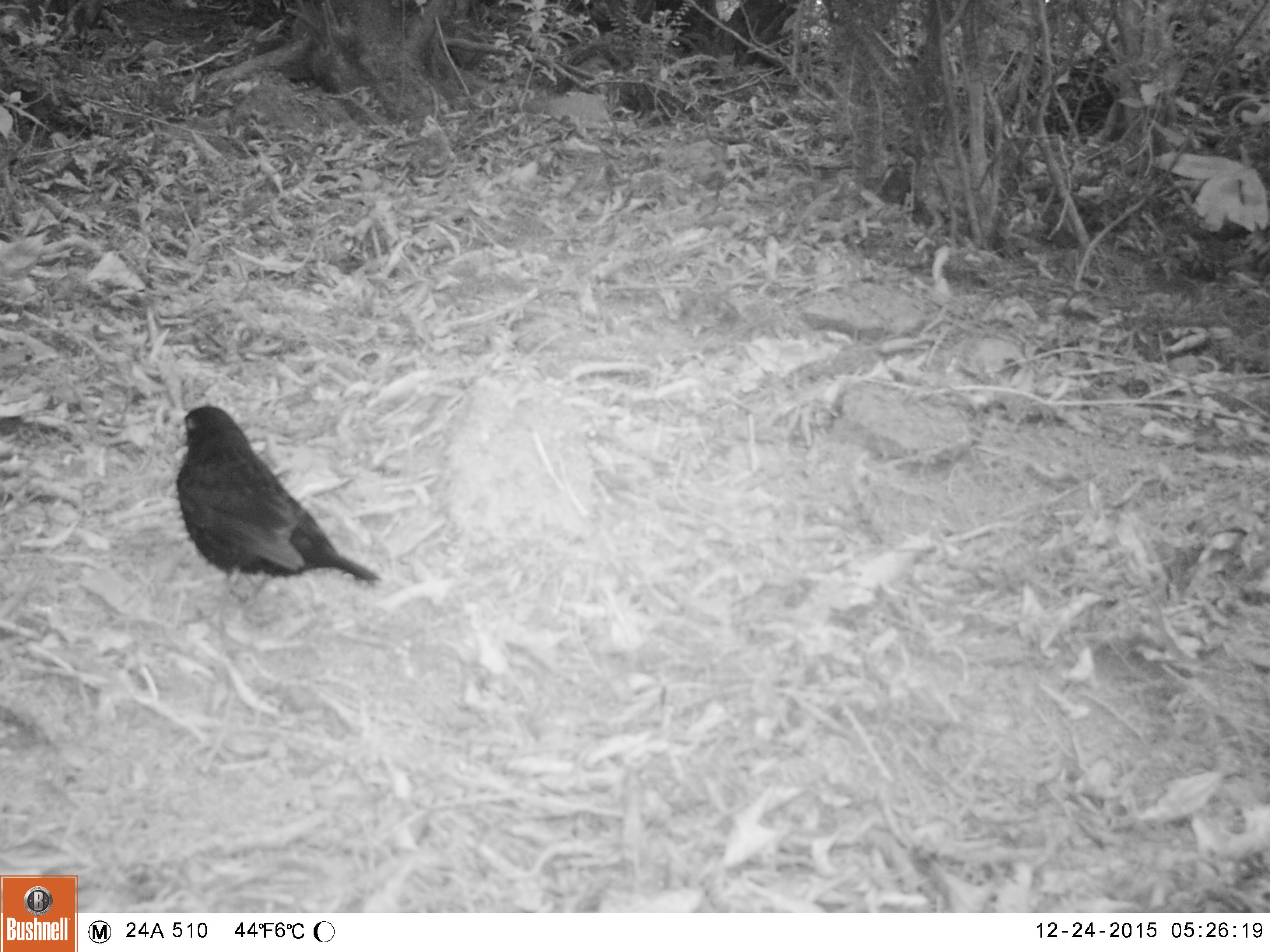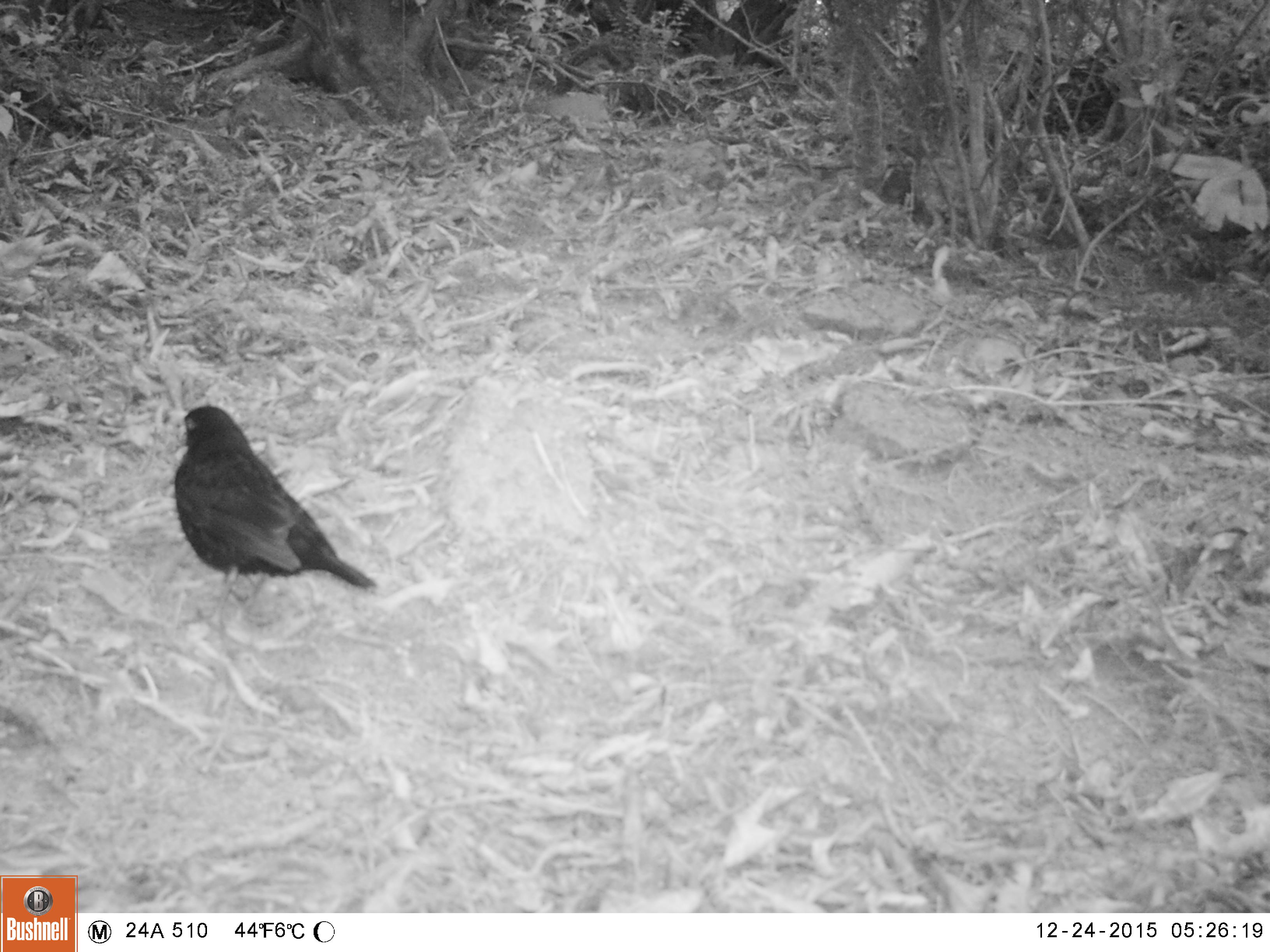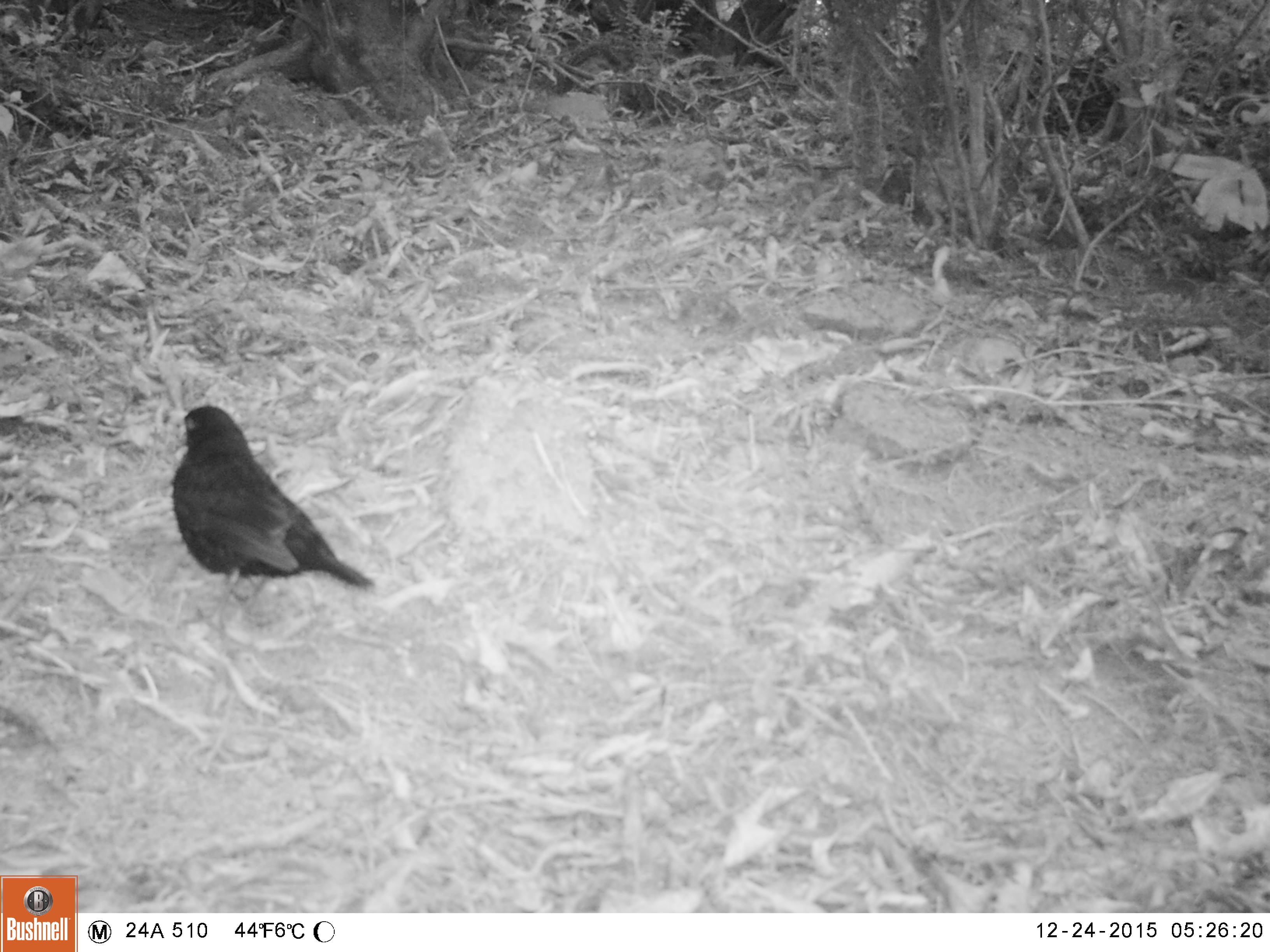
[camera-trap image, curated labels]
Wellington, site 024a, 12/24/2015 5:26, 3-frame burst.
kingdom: Animalia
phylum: Chordata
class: Aves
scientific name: Aves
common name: bird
Bird (Aves).